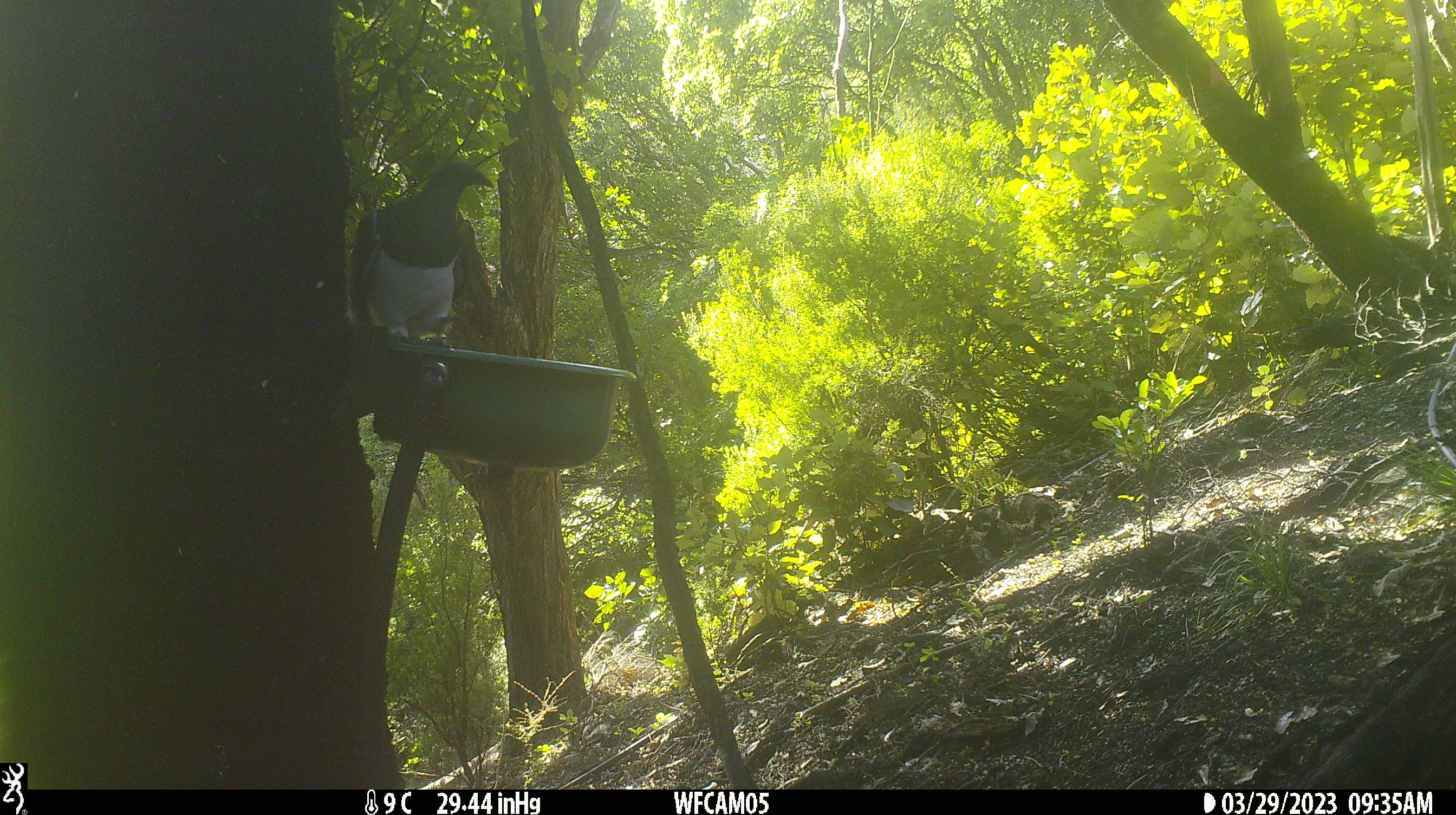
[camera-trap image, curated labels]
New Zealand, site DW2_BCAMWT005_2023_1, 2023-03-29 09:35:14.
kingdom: Animalia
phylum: Chordata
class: Aves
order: Columbiformes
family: Columbidae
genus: Hemiphaga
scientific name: Hemiphaga novaeseelandiae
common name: new zealand pigeon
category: kereru